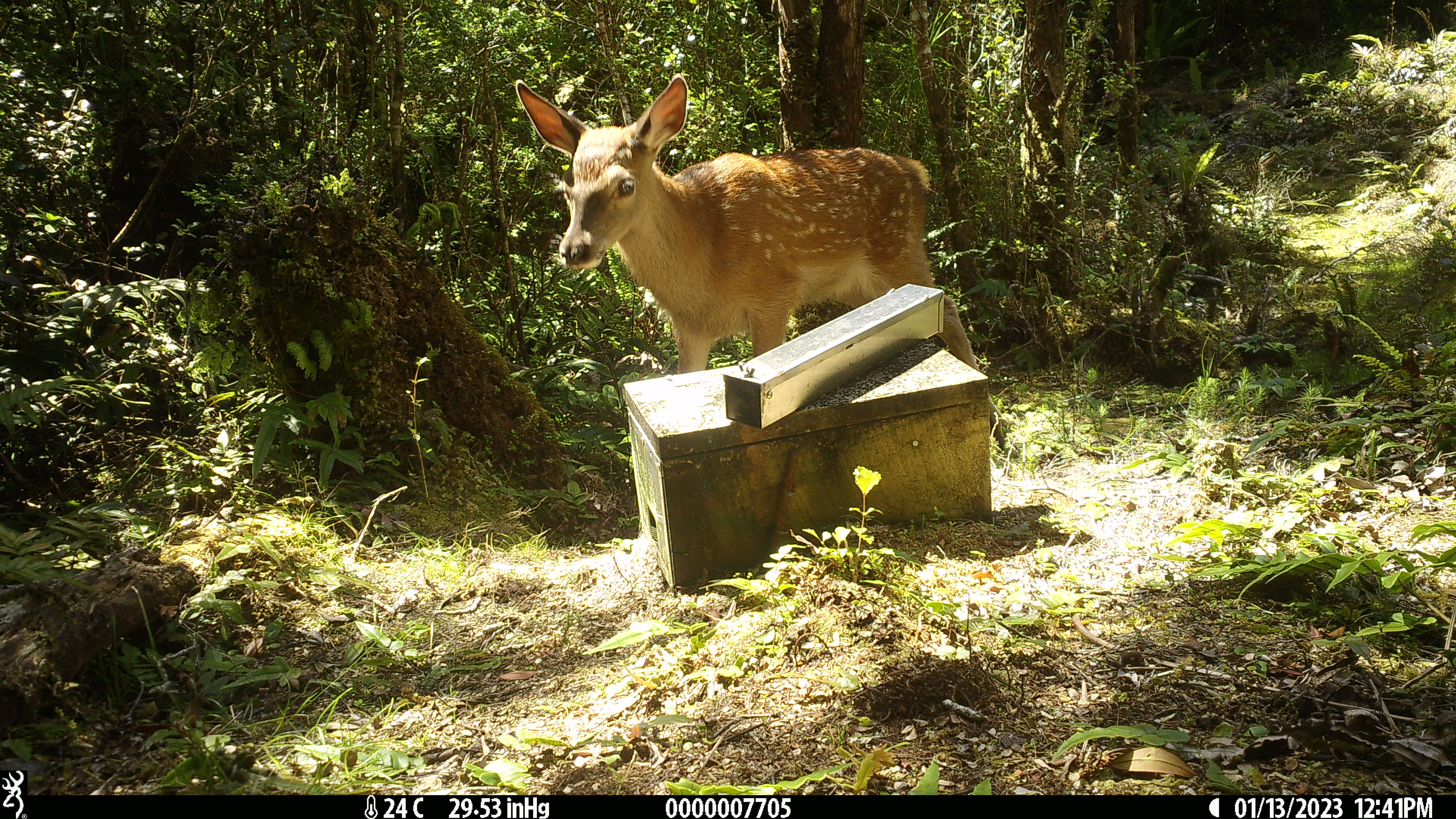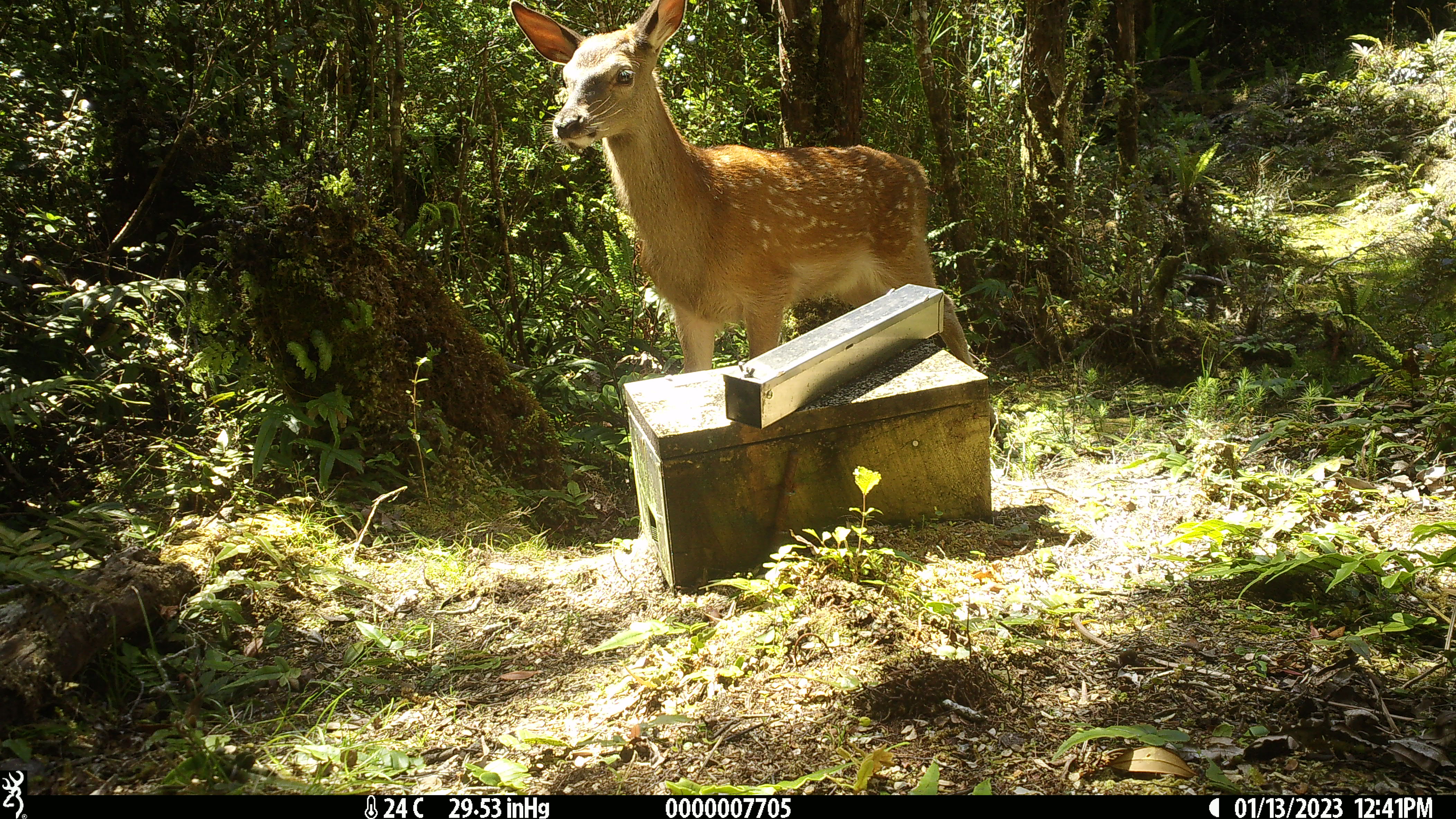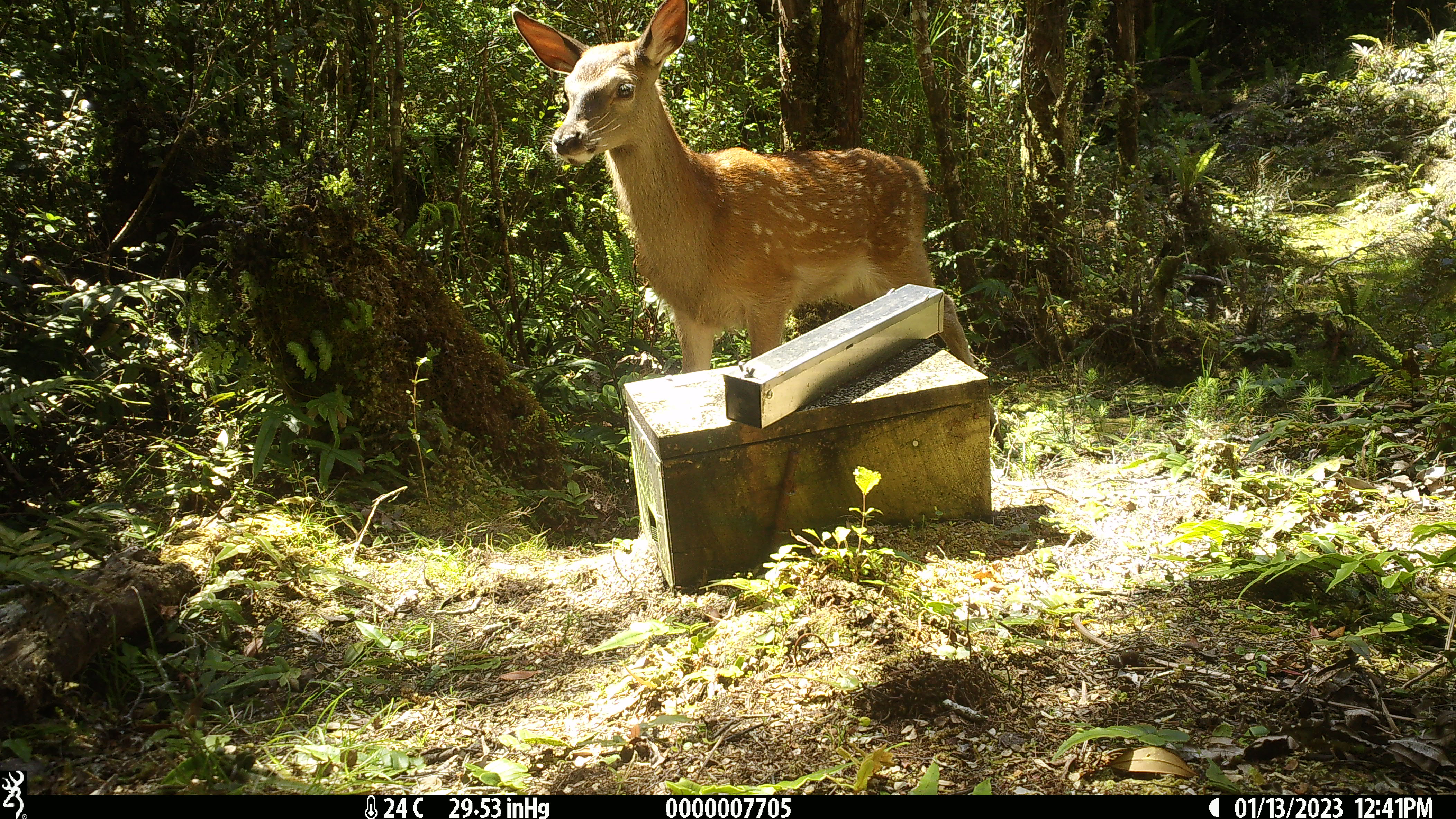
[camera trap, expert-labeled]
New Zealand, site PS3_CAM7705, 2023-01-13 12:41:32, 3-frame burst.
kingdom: Animalia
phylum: Chordata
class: Mammalia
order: Artiodactyla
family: Cervidae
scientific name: Cervidae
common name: deer